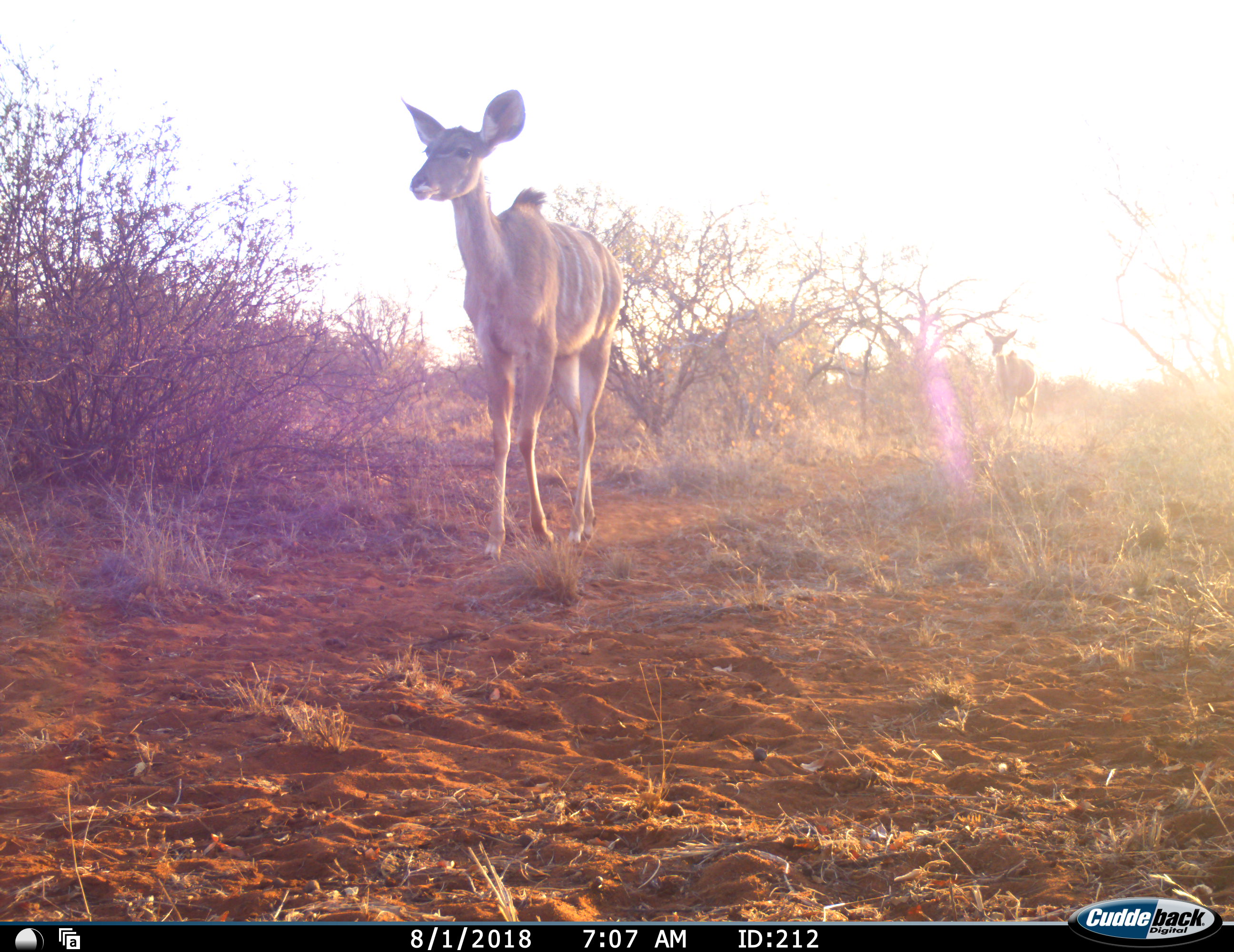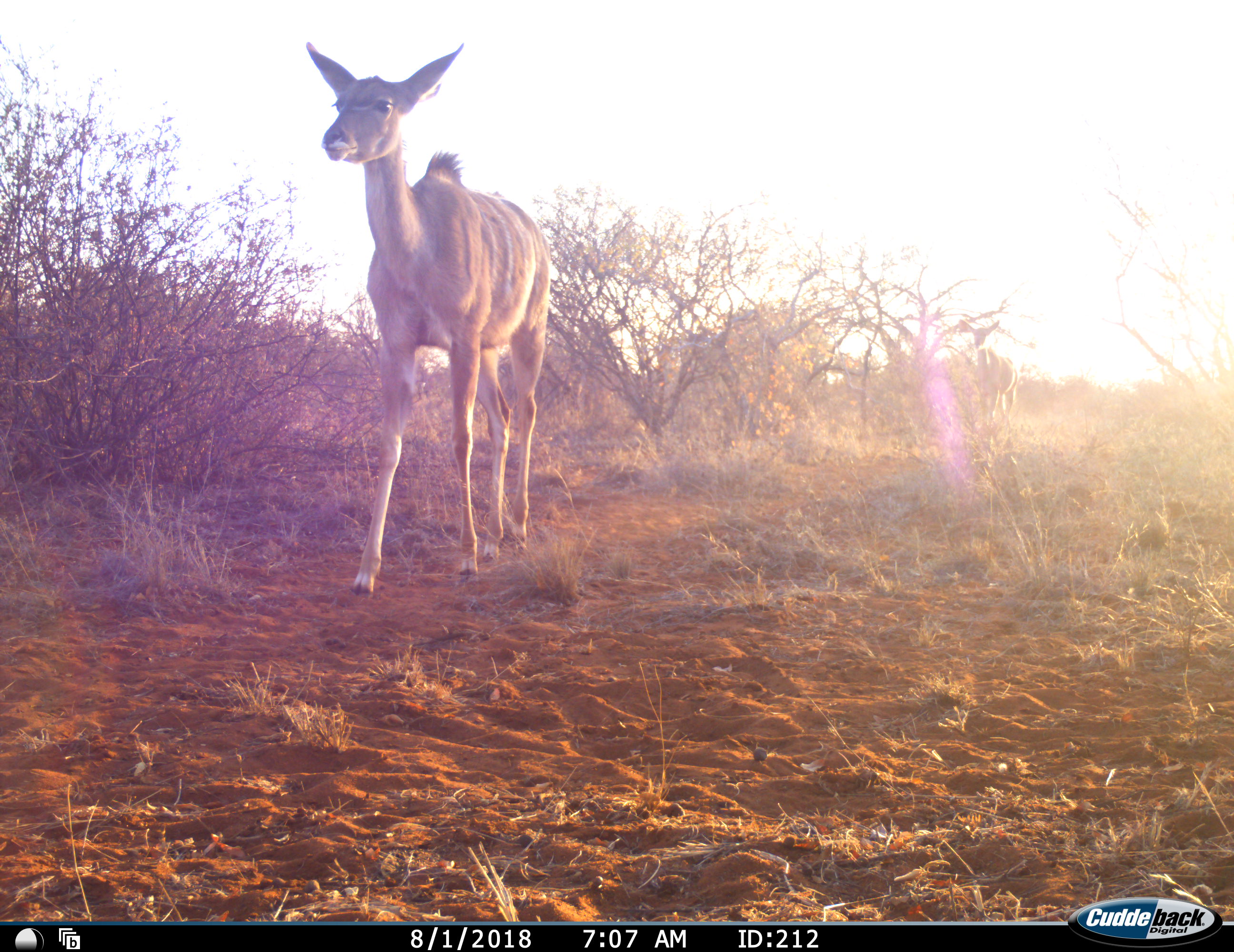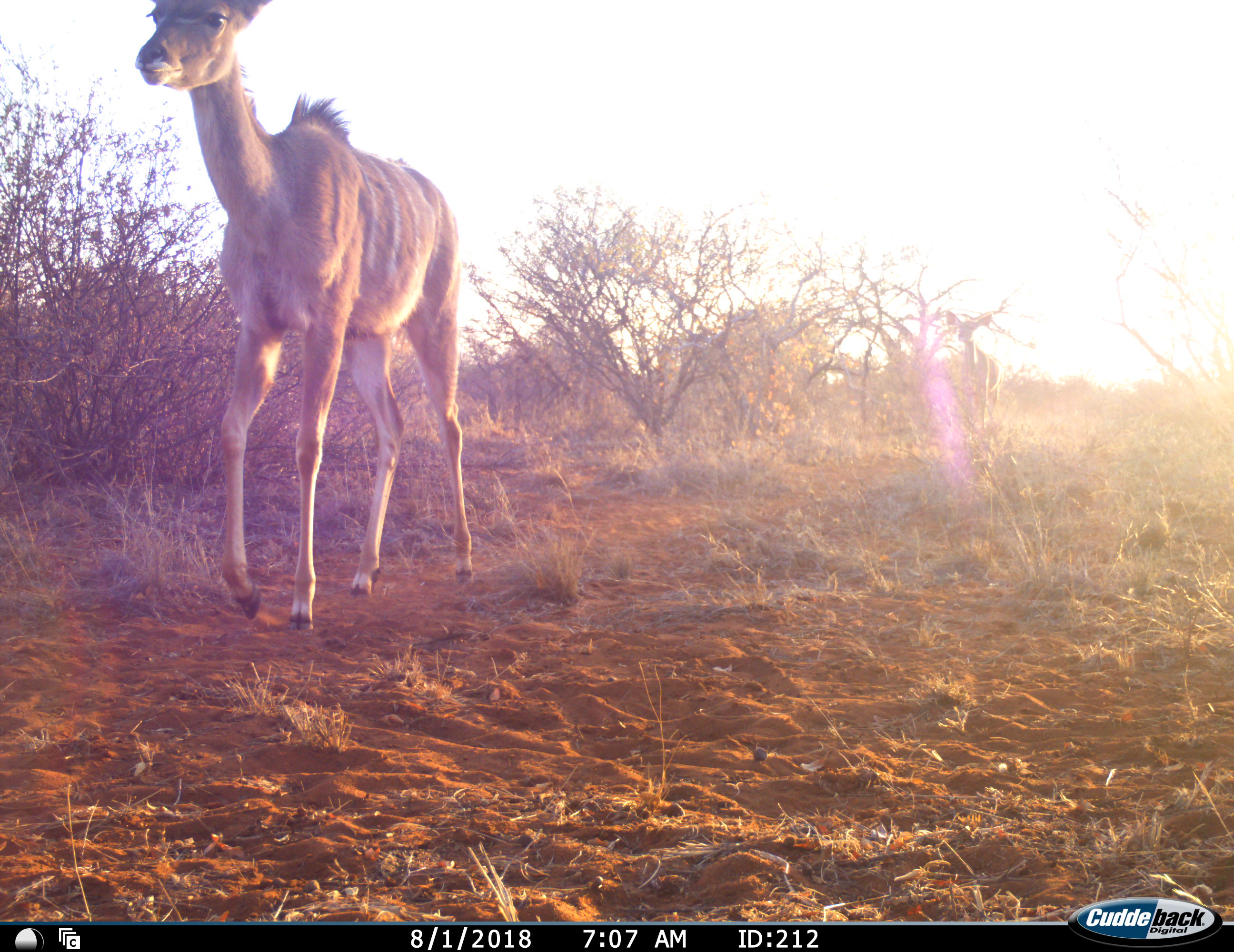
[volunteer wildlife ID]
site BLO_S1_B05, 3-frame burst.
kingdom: Animalia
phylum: Chordata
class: Mammalia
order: Artiodactyla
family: Bovidae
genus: Tragelaphus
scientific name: Tragelaphus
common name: kudu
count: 2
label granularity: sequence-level